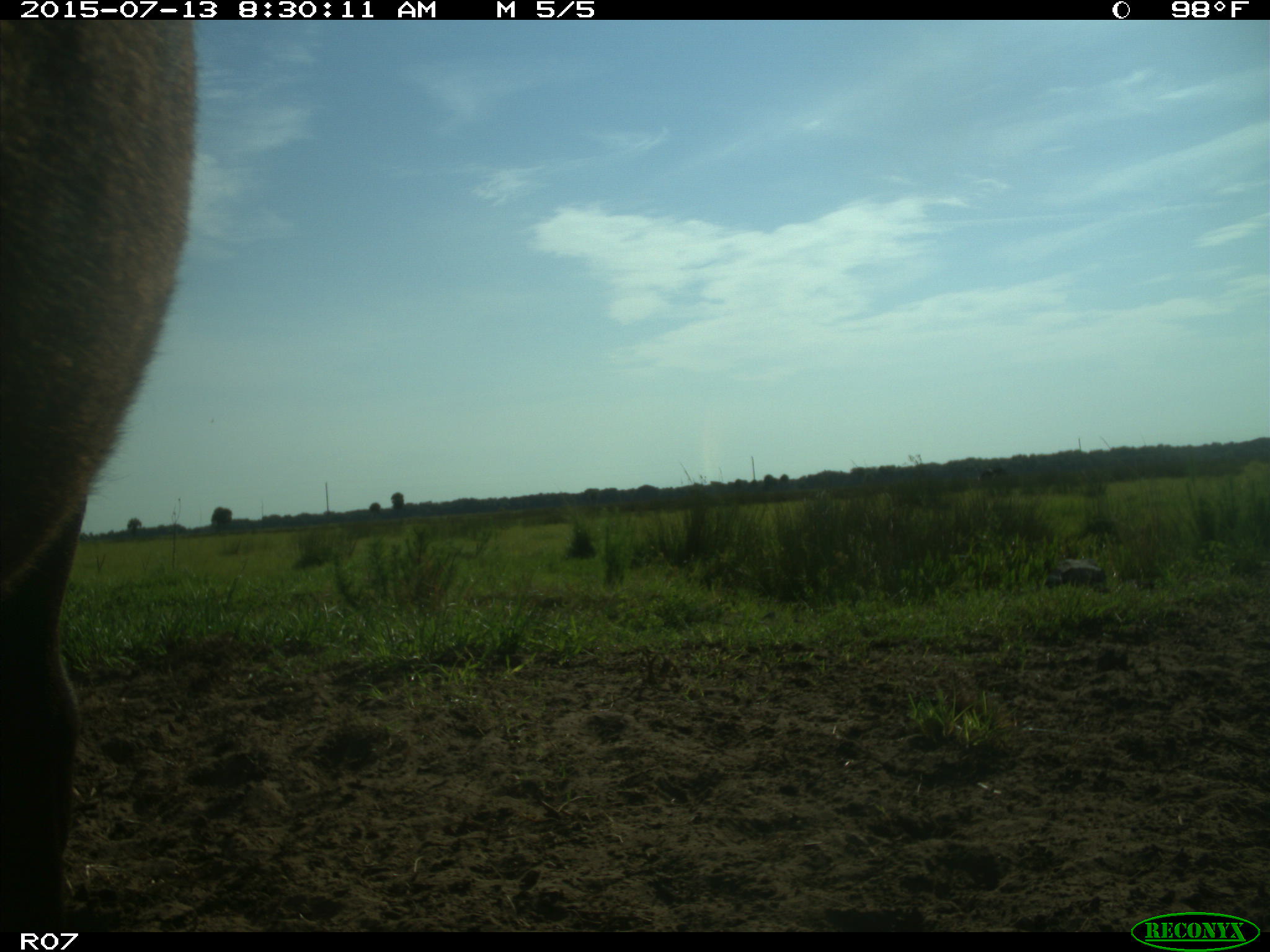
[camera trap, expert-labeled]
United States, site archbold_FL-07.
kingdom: Animalia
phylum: Chordata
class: Mammalia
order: Artiodactyla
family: Bovidae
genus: Bos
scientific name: Bos taurus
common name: domestic cow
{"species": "Bos taurus (domestic cow)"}